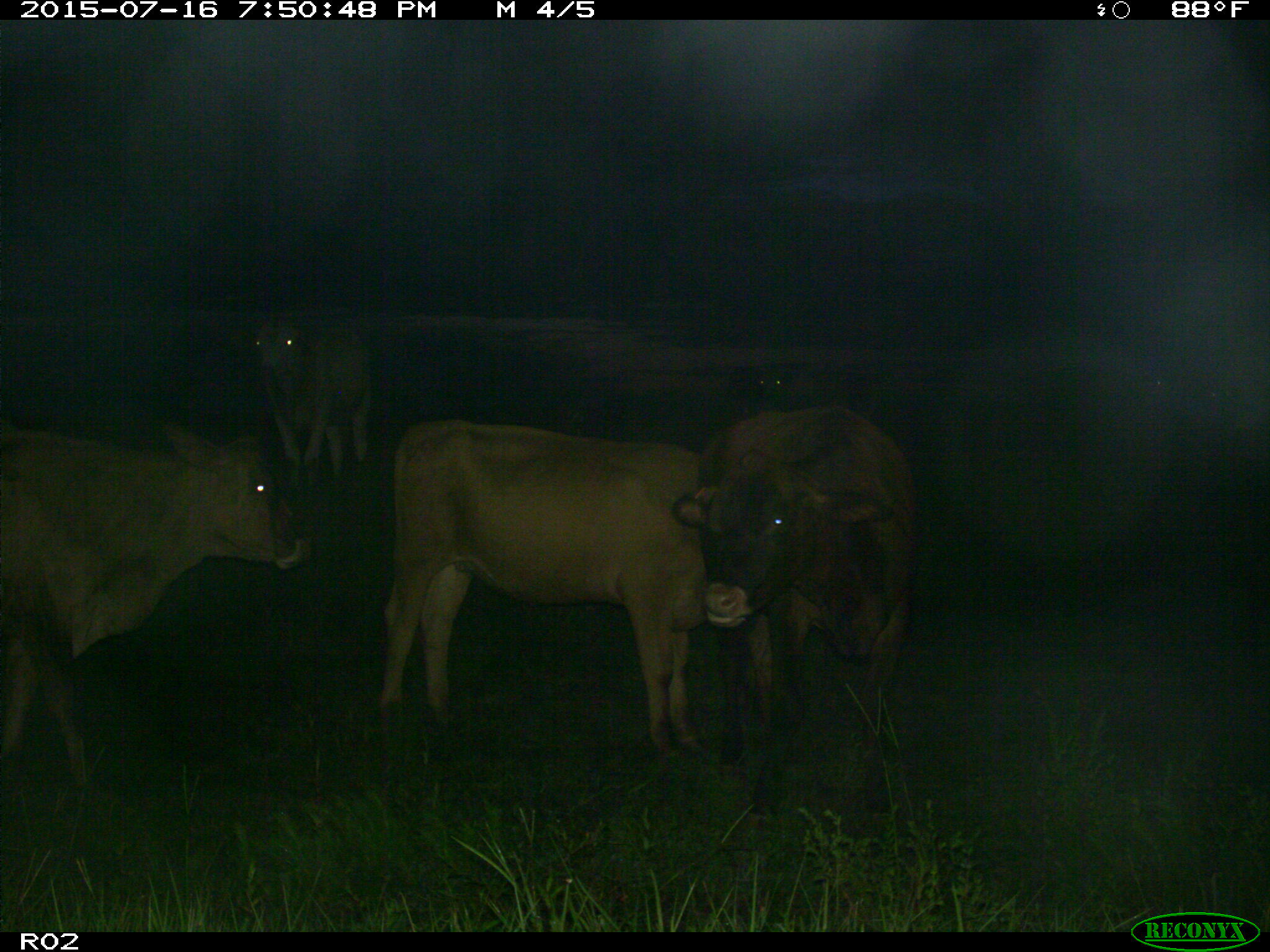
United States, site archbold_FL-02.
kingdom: Animalia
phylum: Chordata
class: Mammalia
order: Artiodactyla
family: Bovidae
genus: Bos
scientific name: Bos taurus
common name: domestic cow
Bos taurus (domestic cow).